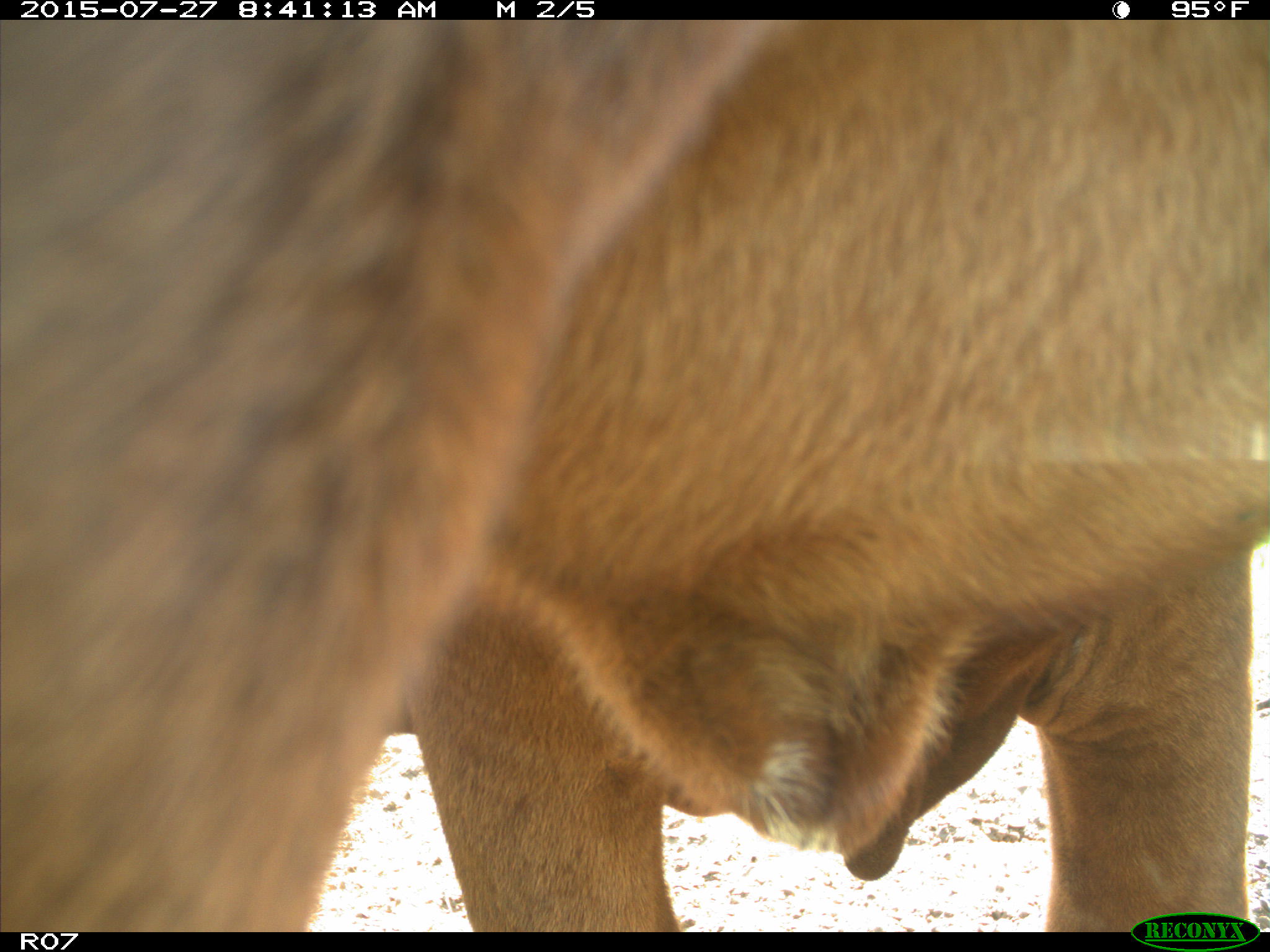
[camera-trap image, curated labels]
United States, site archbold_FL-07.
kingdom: Animalia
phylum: Chordata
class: Mammalia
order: Artiodactyla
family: Bovidae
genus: Bos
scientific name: Bos taurus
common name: domestic cow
Bos taurus (domestic cow).